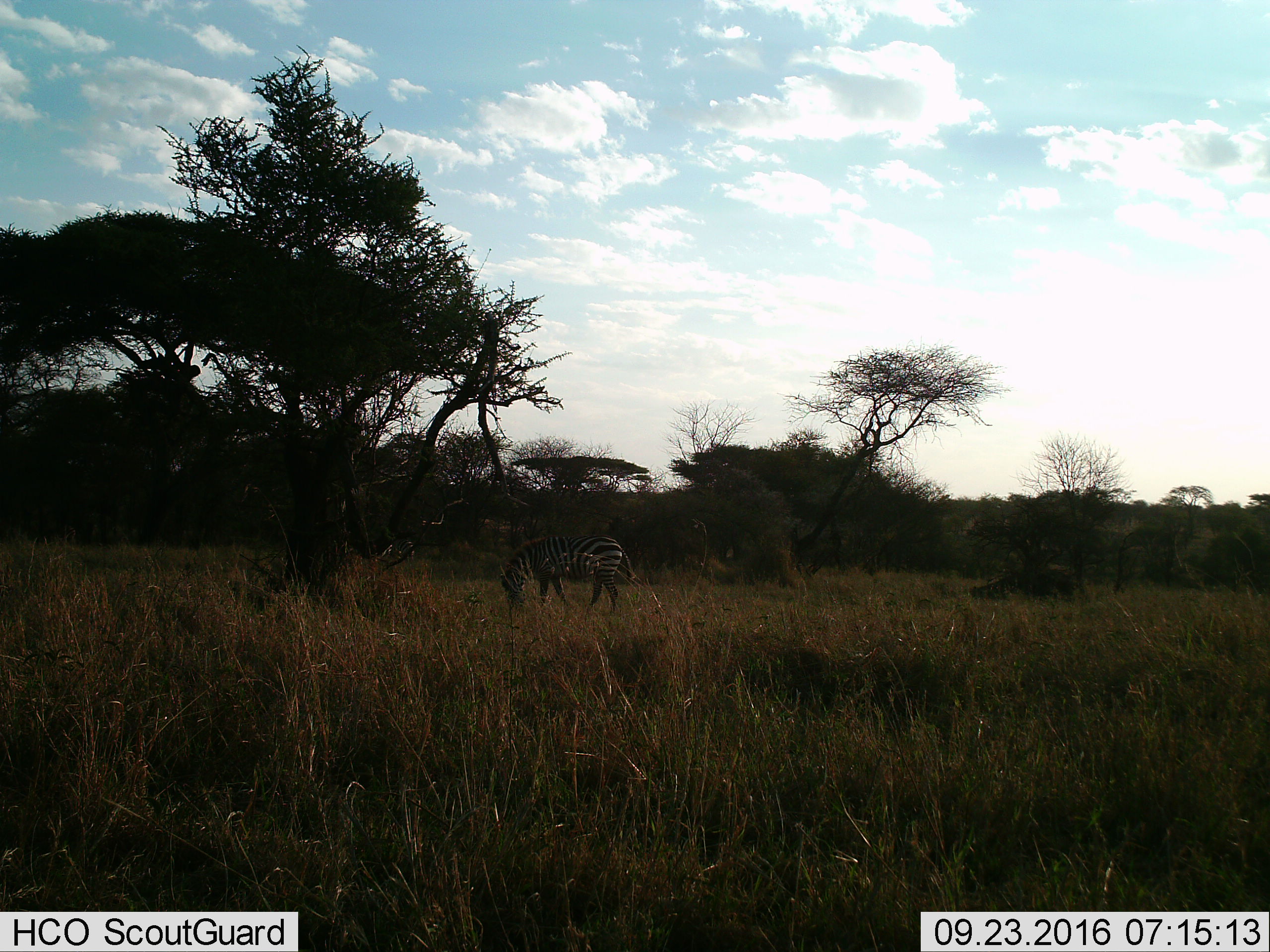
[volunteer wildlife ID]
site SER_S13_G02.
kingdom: Animalia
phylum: Chordata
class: Mammalia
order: Perissodactyla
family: Equidae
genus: Equus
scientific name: Equus quagga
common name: plains zebra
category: zebraplains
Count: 1.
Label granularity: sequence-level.